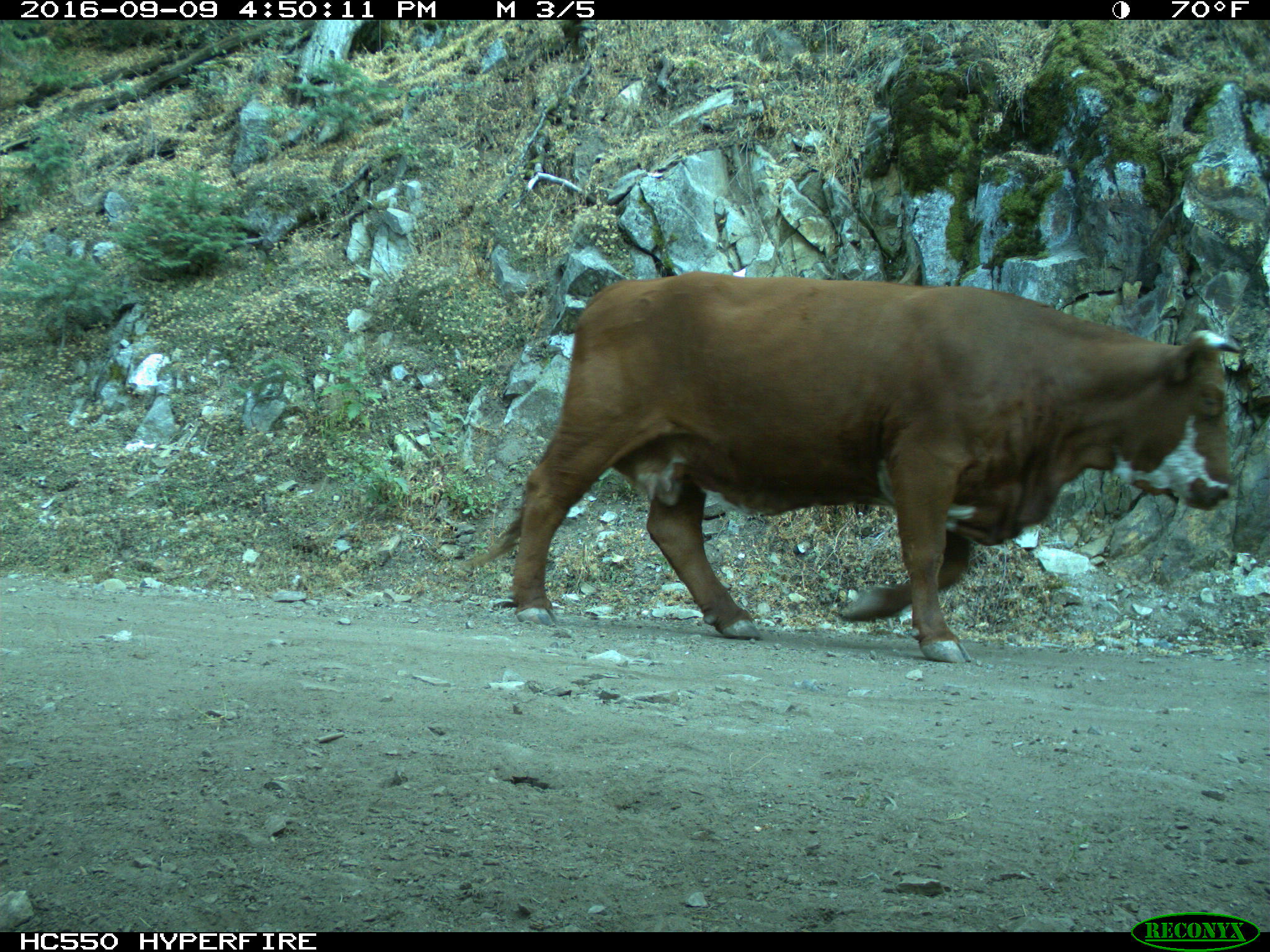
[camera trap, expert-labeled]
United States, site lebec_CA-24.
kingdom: Animalia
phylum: Chordata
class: Mammalia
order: Artiodactyla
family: Bovidae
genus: Bos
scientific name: Bos taurus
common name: domestic cow